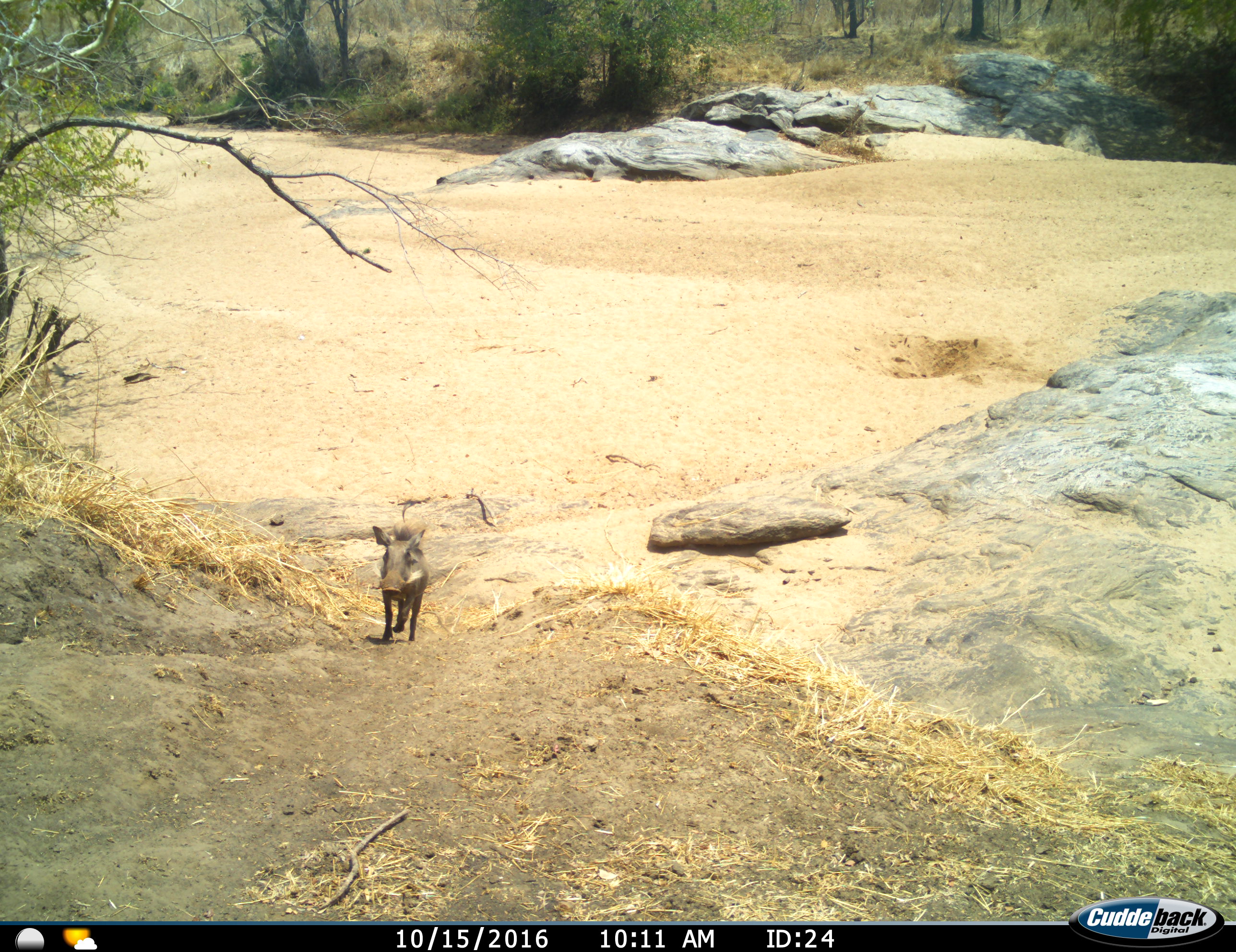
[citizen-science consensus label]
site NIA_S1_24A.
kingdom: Animalia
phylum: Chordata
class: Mammalia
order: Artiodactyla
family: Suidae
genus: Phacochoerus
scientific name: Phacochoerus africanus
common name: warthog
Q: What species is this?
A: Warthog (Phacochoerus africanus).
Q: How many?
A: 1.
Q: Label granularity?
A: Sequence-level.